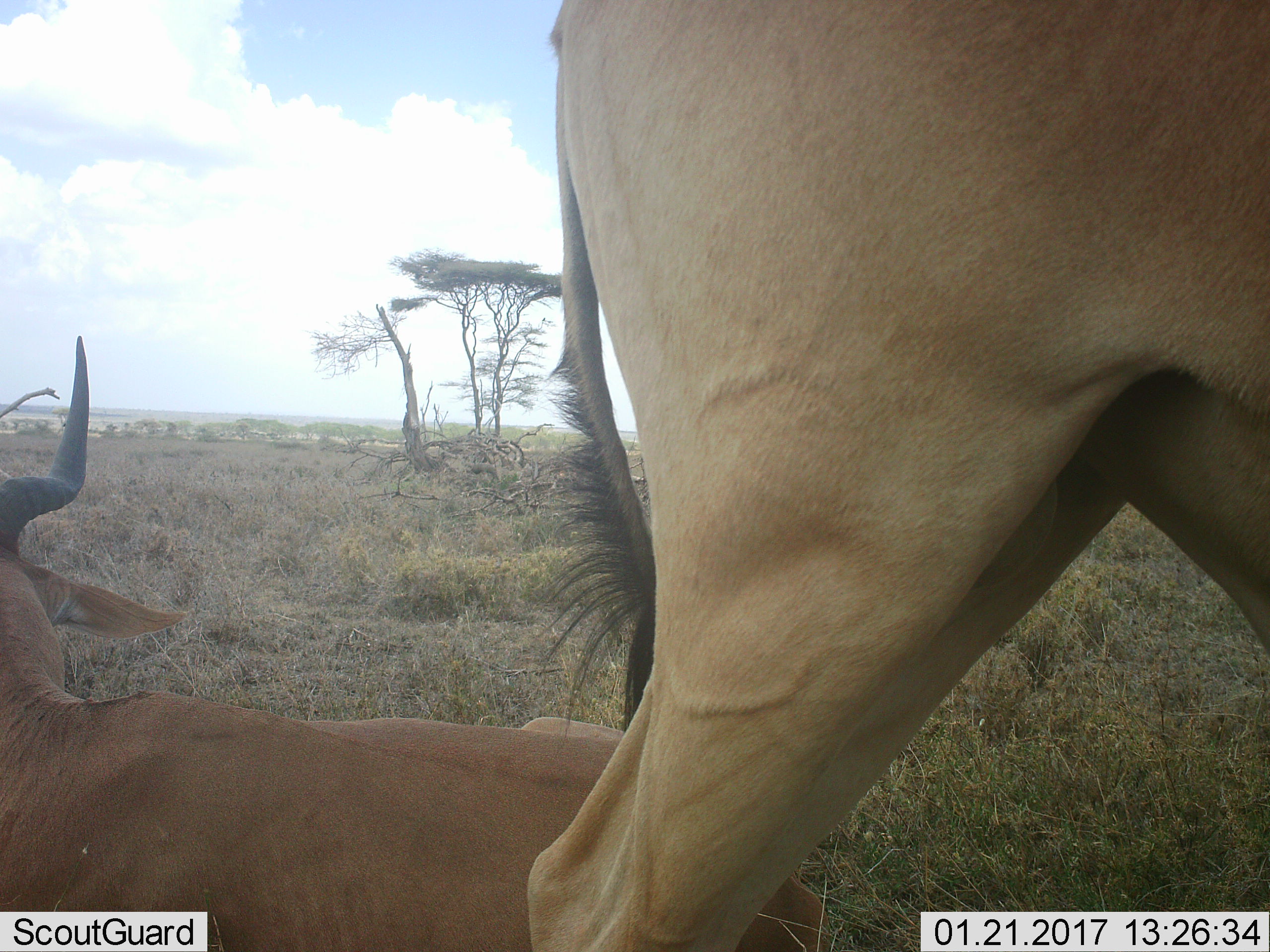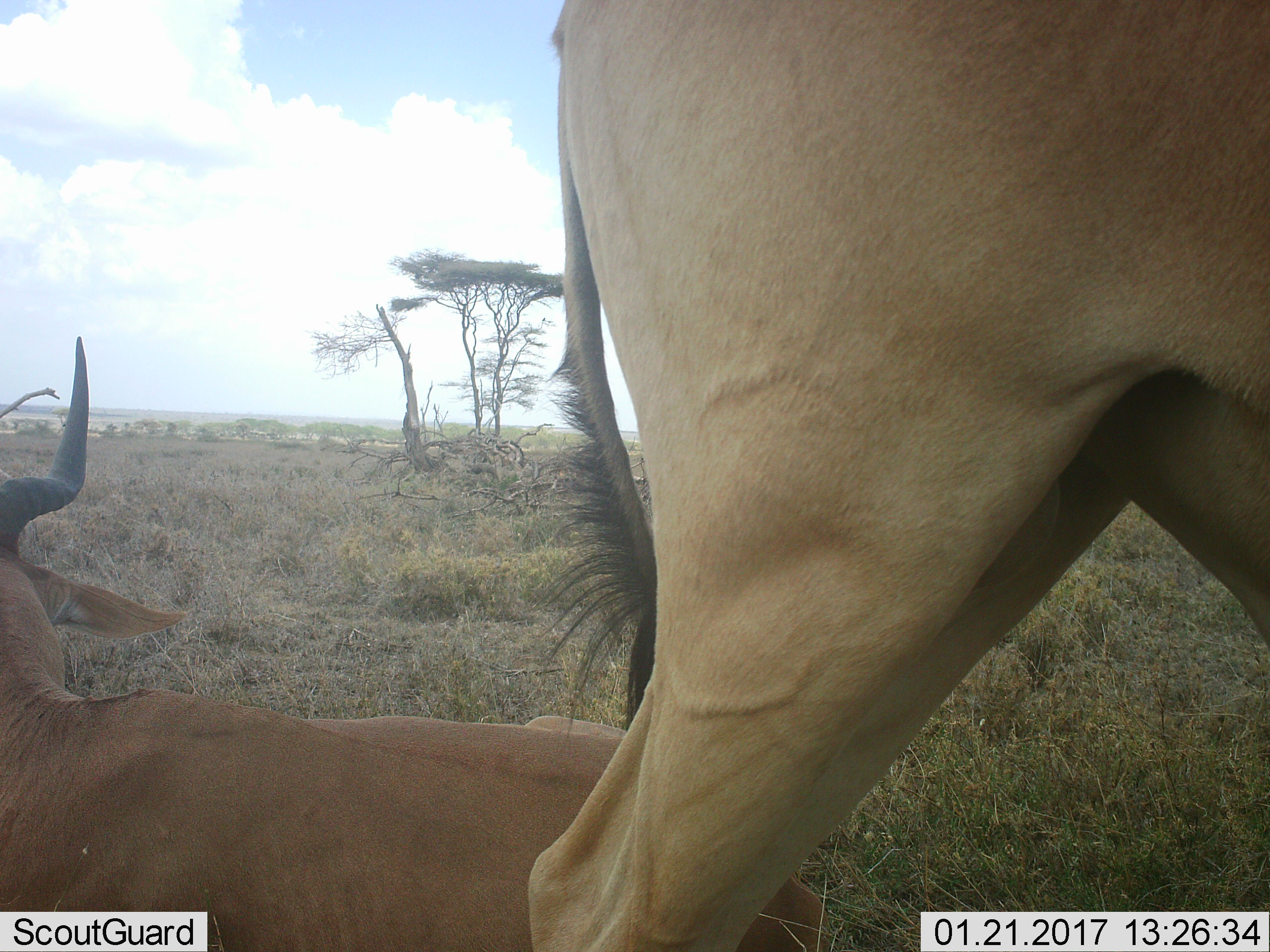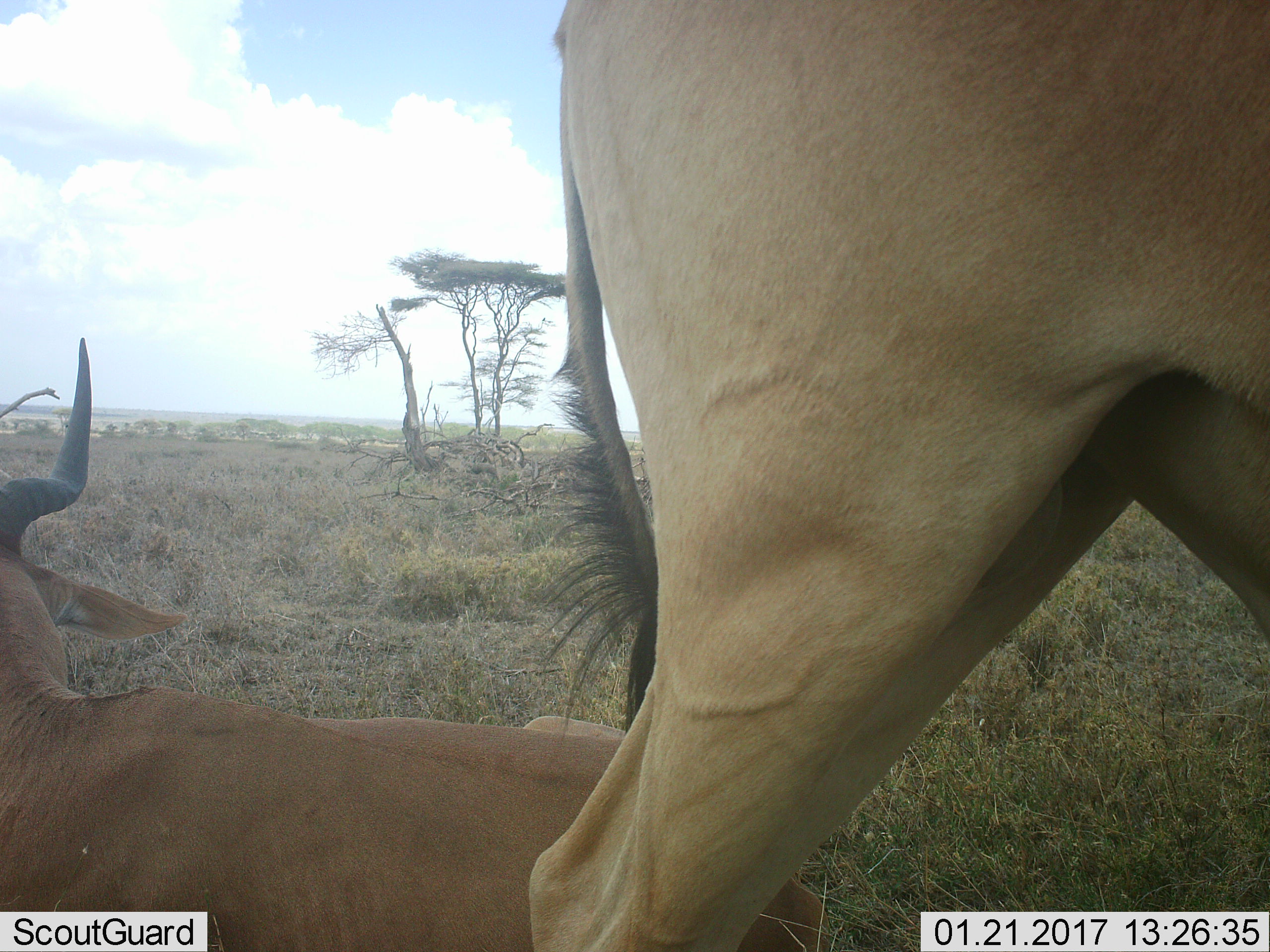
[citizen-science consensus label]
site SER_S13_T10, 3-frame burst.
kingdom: Animalia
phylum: Chordata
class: Mammalia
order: Artiodactyla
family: Bovidae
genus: Alcelaphus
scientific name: Alcelaphus buselaphus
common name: hartebeest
Hartebeest (Alcelaphus buselaphus), count 2. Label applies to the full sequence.